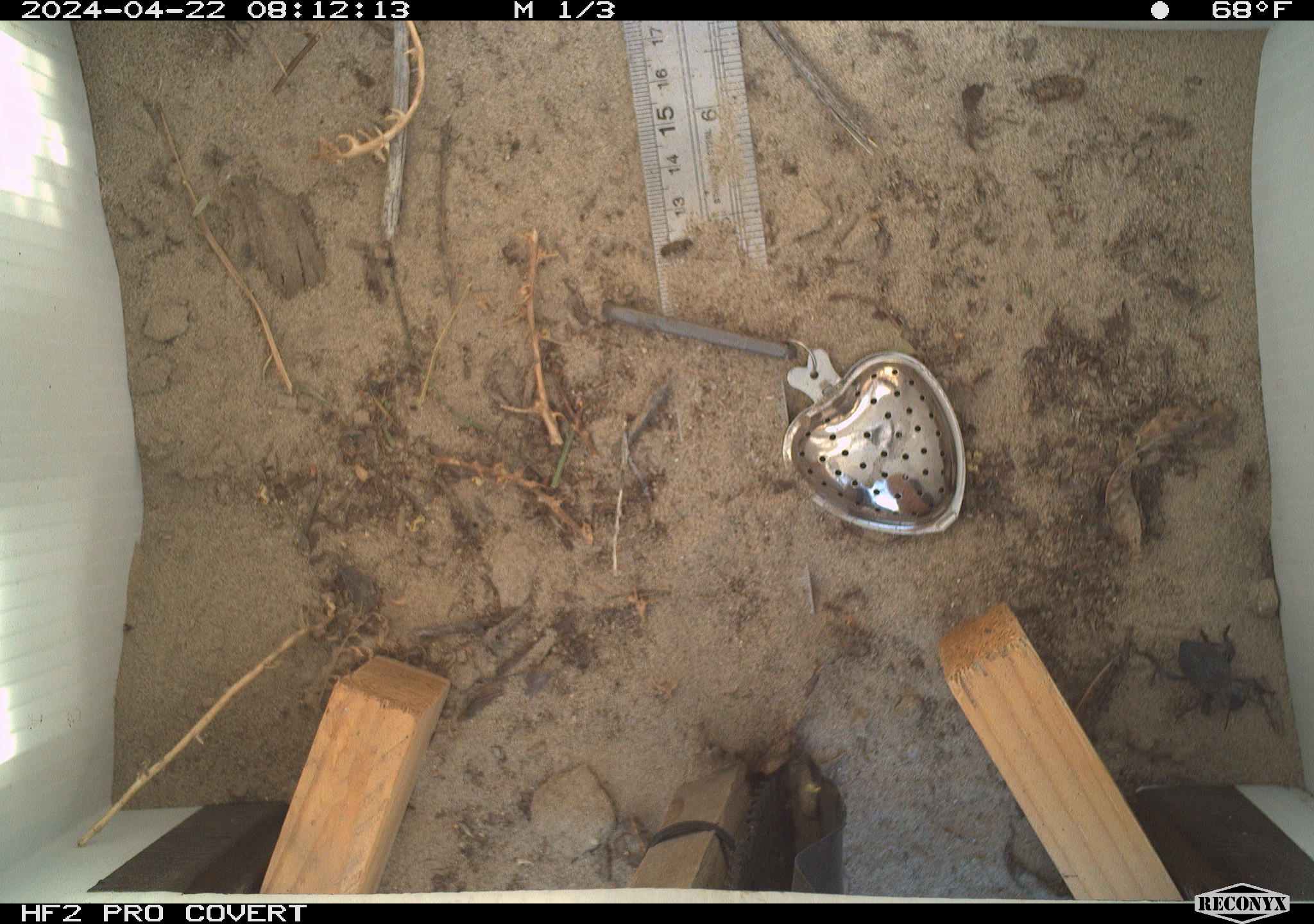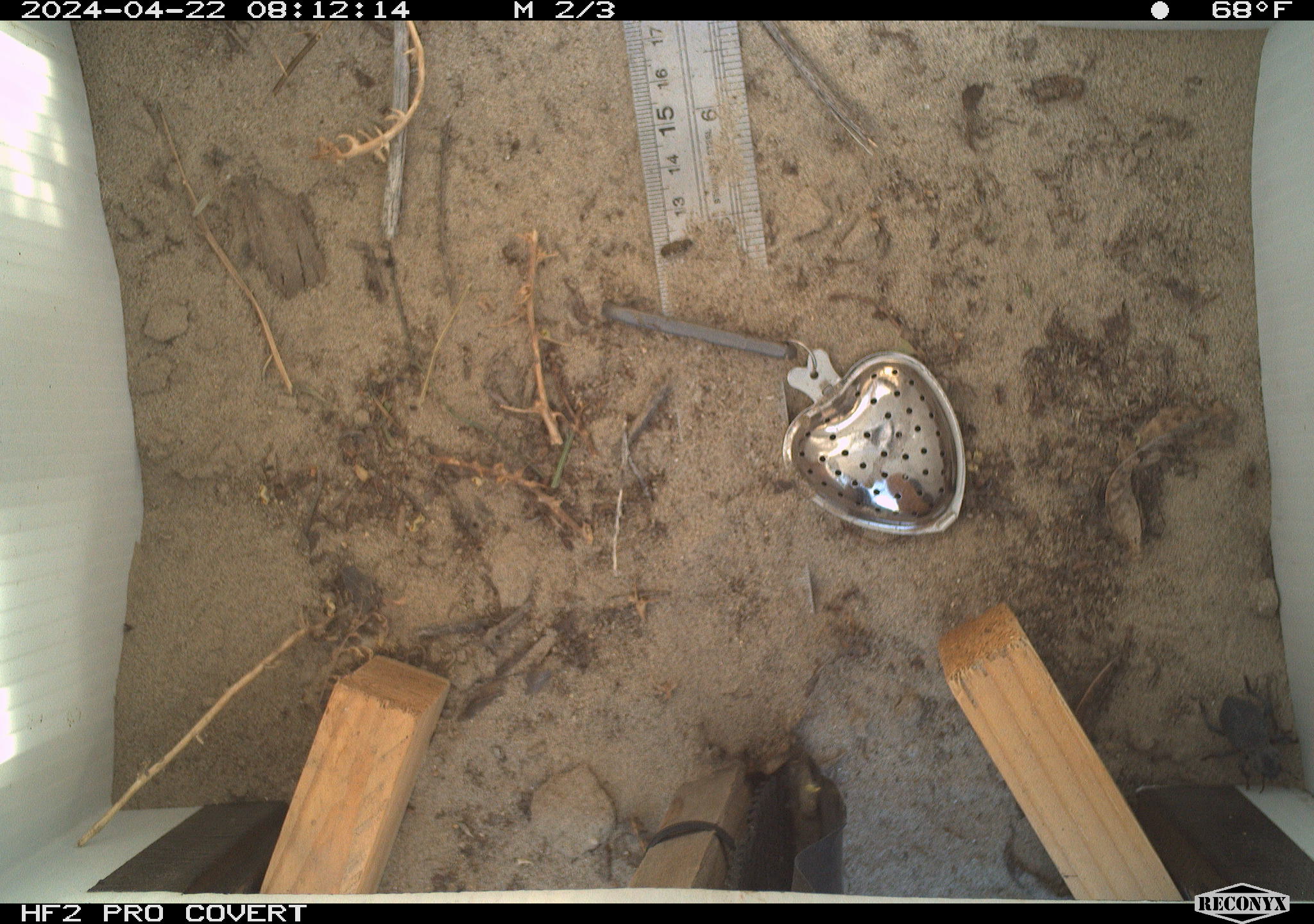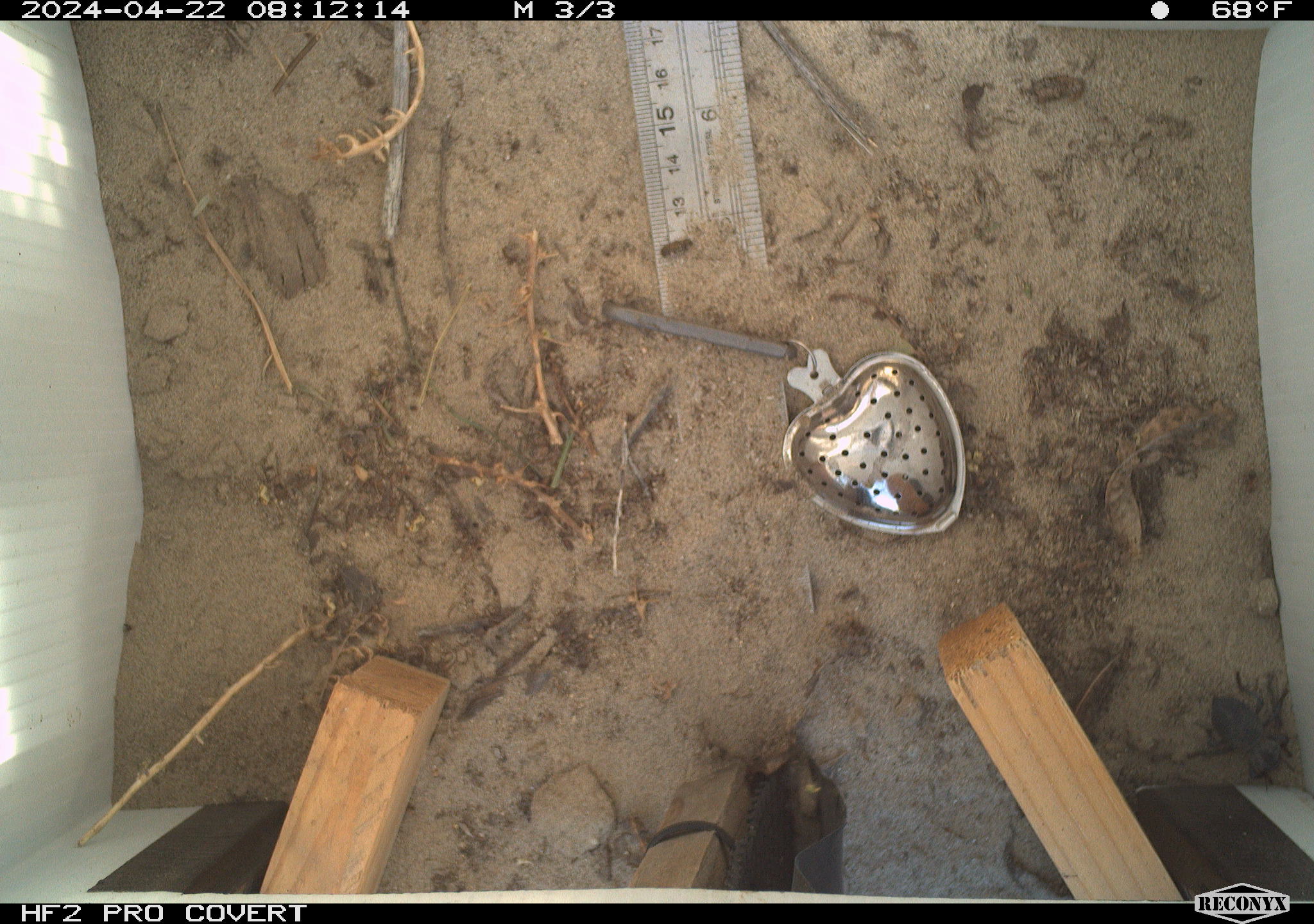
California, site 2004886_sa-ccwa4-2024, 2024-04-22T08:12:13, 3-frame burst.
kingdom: Animalia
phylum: Arthropoda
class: Insecta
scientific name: Insecta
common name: insect